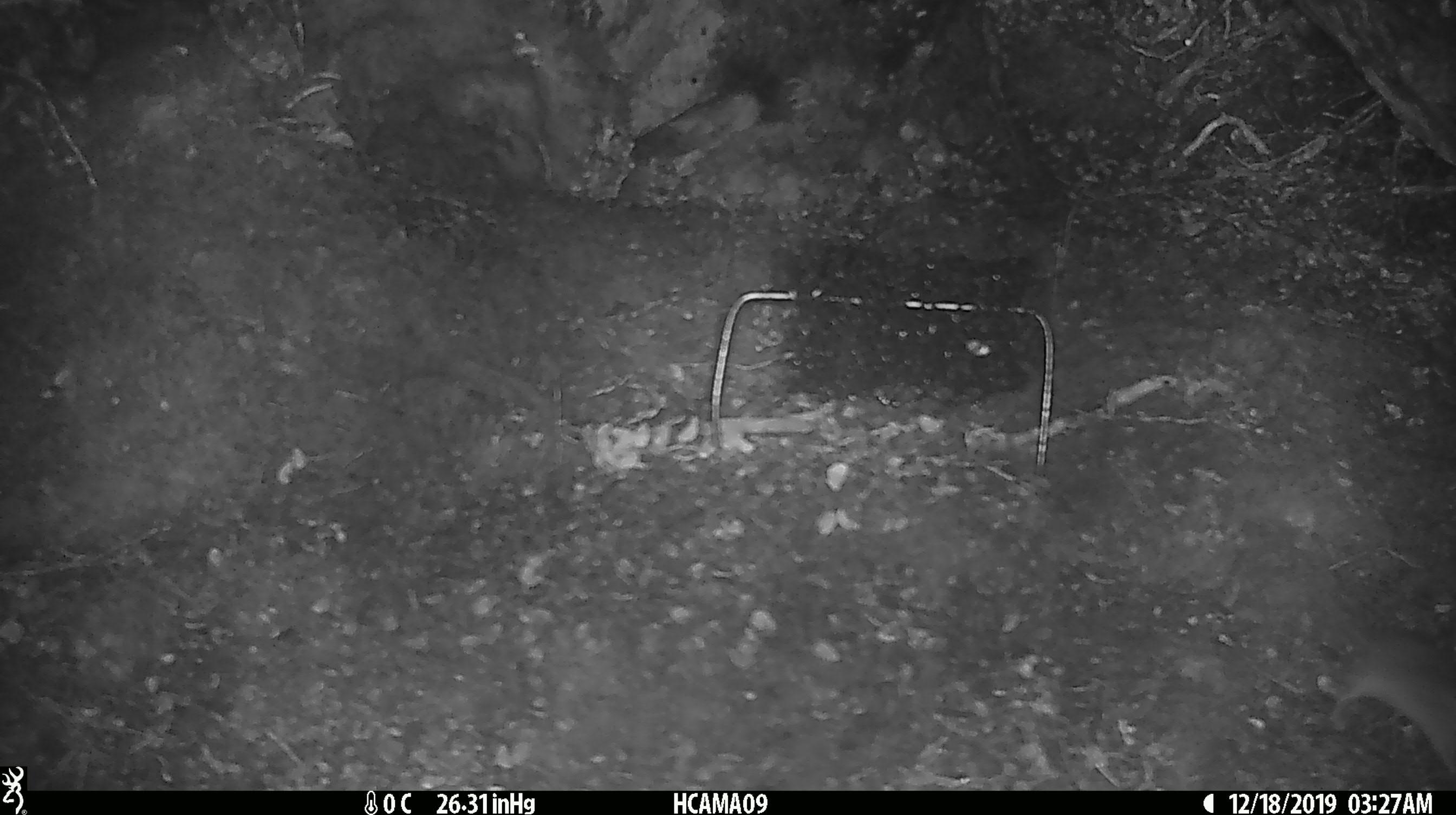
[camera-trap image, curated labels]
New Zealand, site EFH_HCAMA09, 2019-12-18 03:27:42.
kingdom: Animalia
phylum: Chordata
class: Mammalia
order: Rodentia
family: Muridae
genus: Mus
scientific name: Mus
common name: mouse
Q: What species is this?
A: Mouse (Mus).